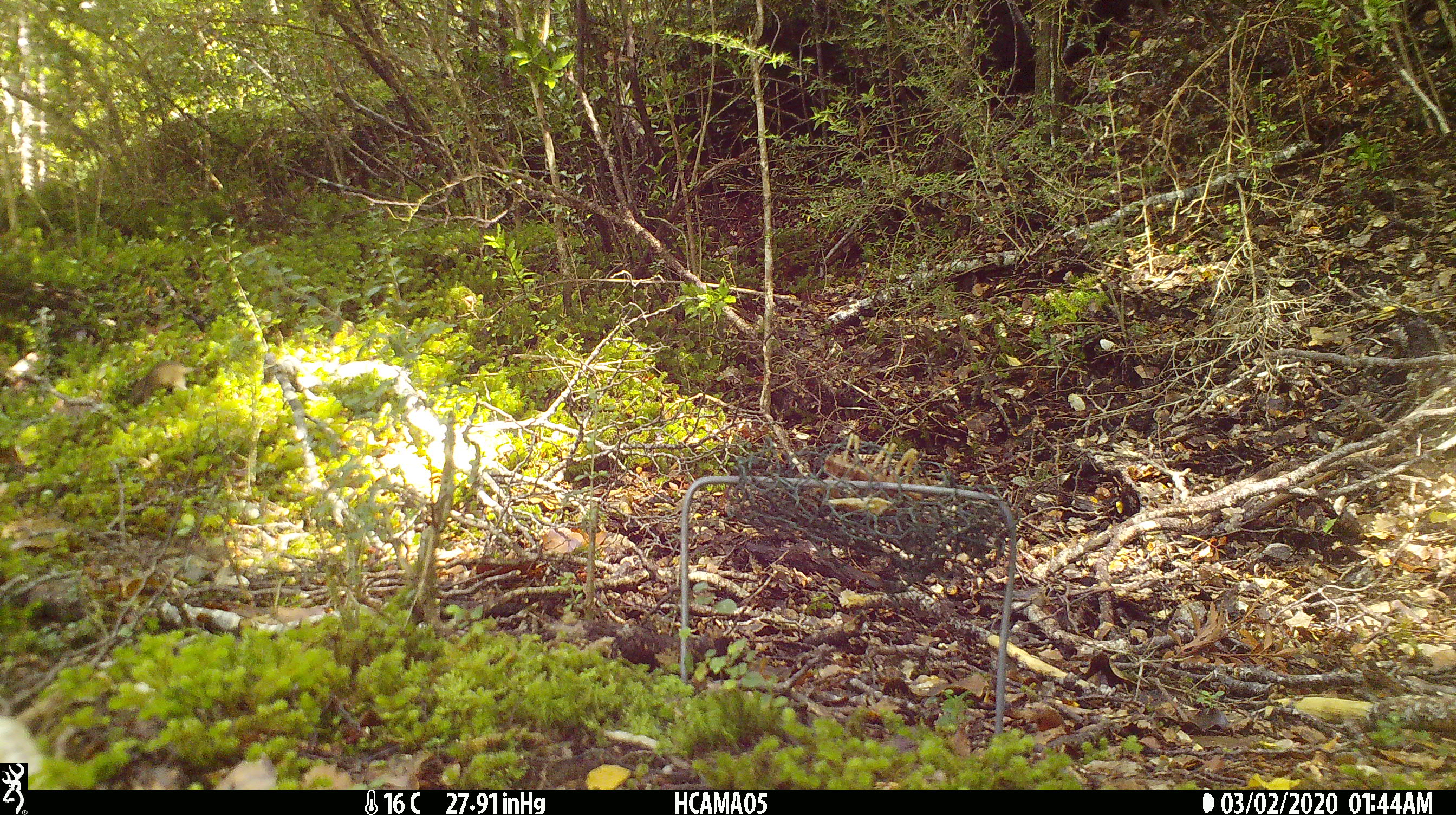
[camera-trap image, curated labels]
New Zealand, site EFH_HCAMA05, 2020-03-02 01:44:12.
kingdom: Animalia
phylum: Chordata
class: Mammalia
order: Rodentia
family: Muridae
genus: Mus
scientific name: Mus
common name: mouse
Mouse (Mus).